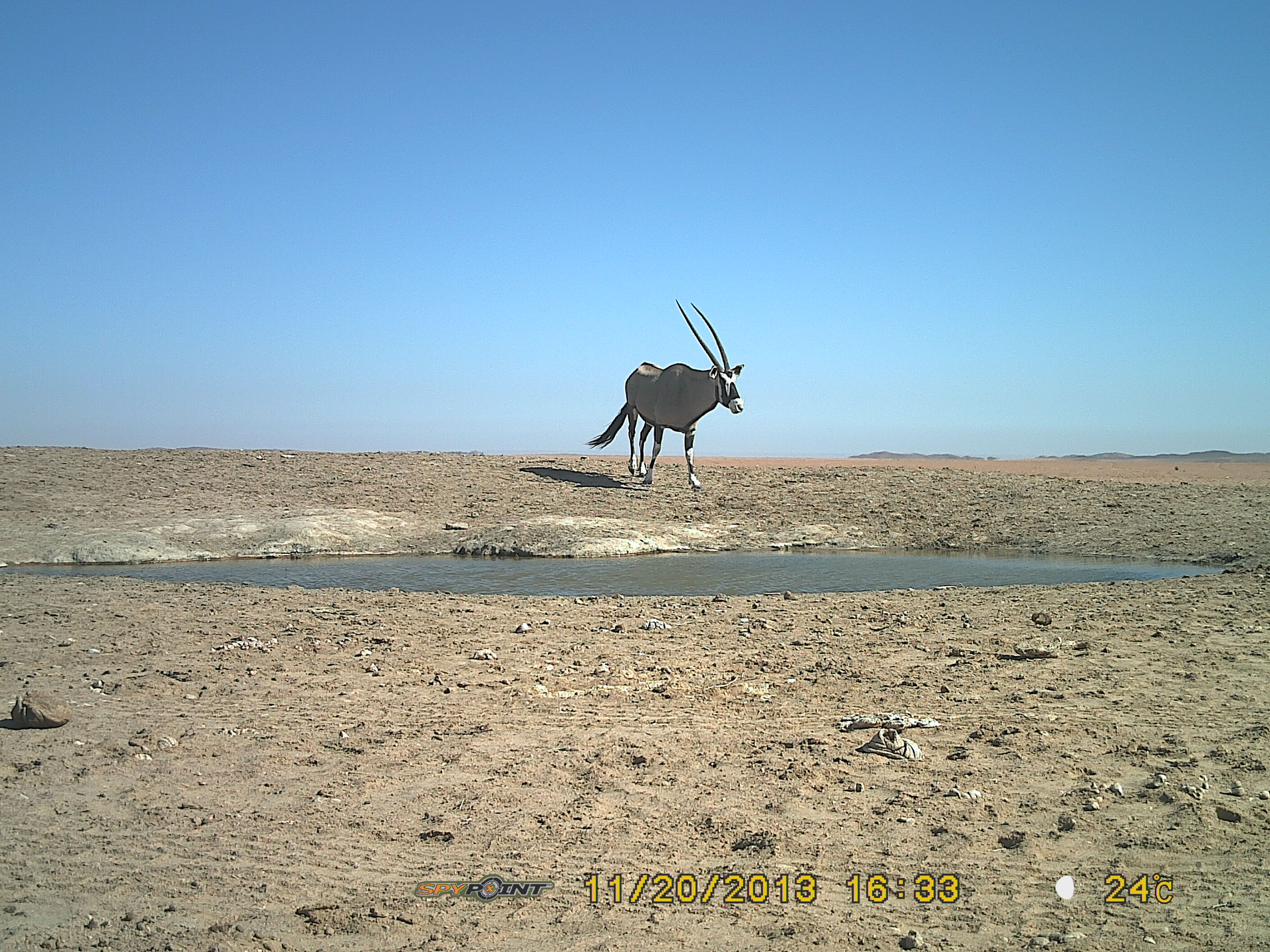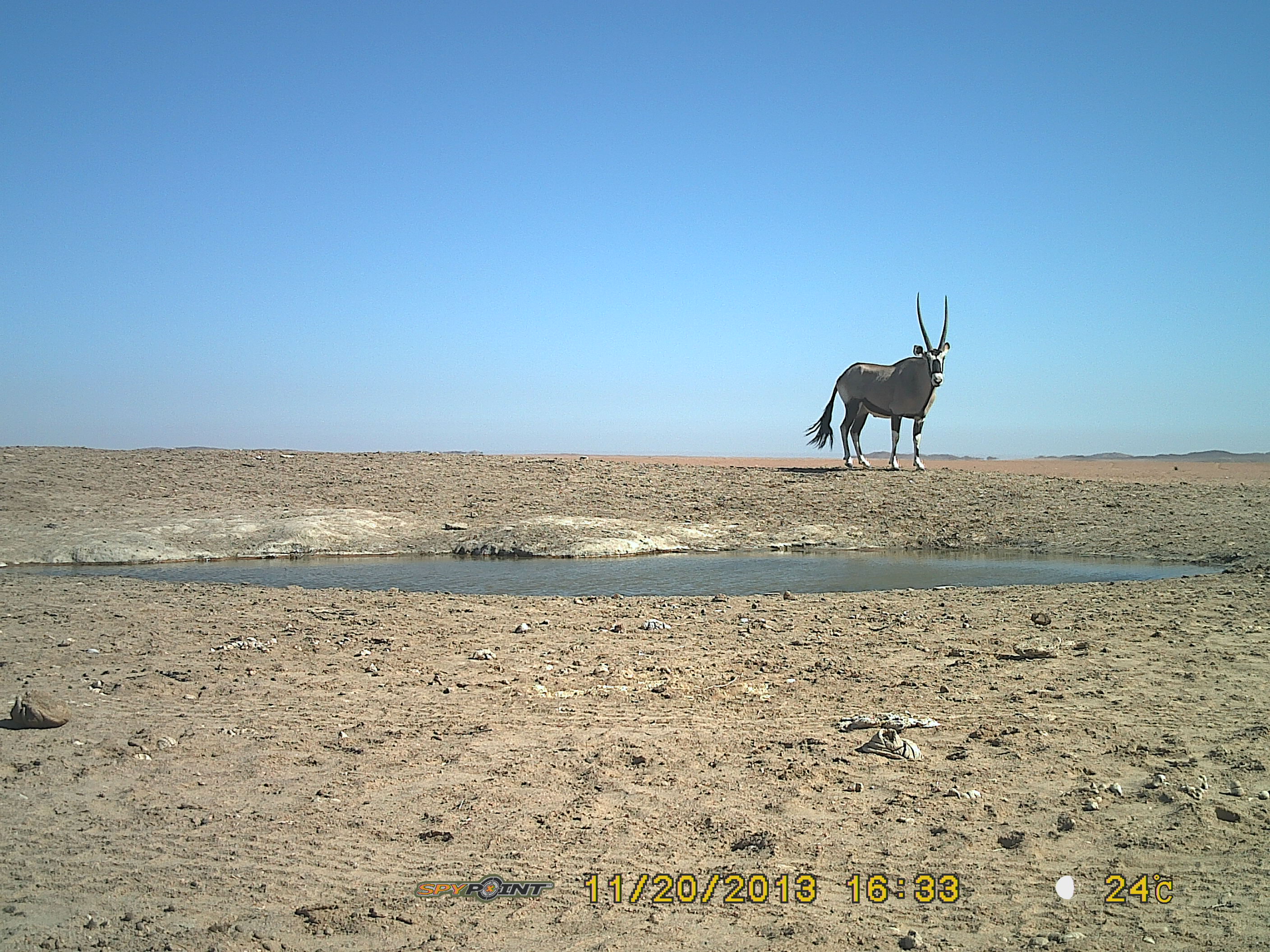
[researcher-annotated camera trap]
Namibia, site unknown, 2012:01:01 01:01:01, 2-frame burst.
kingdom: Animalia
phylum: Chordata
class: Mammalia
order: Artiodactyla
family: Bovidae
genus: Oryx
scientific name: Oryx gazella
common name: gemsbok